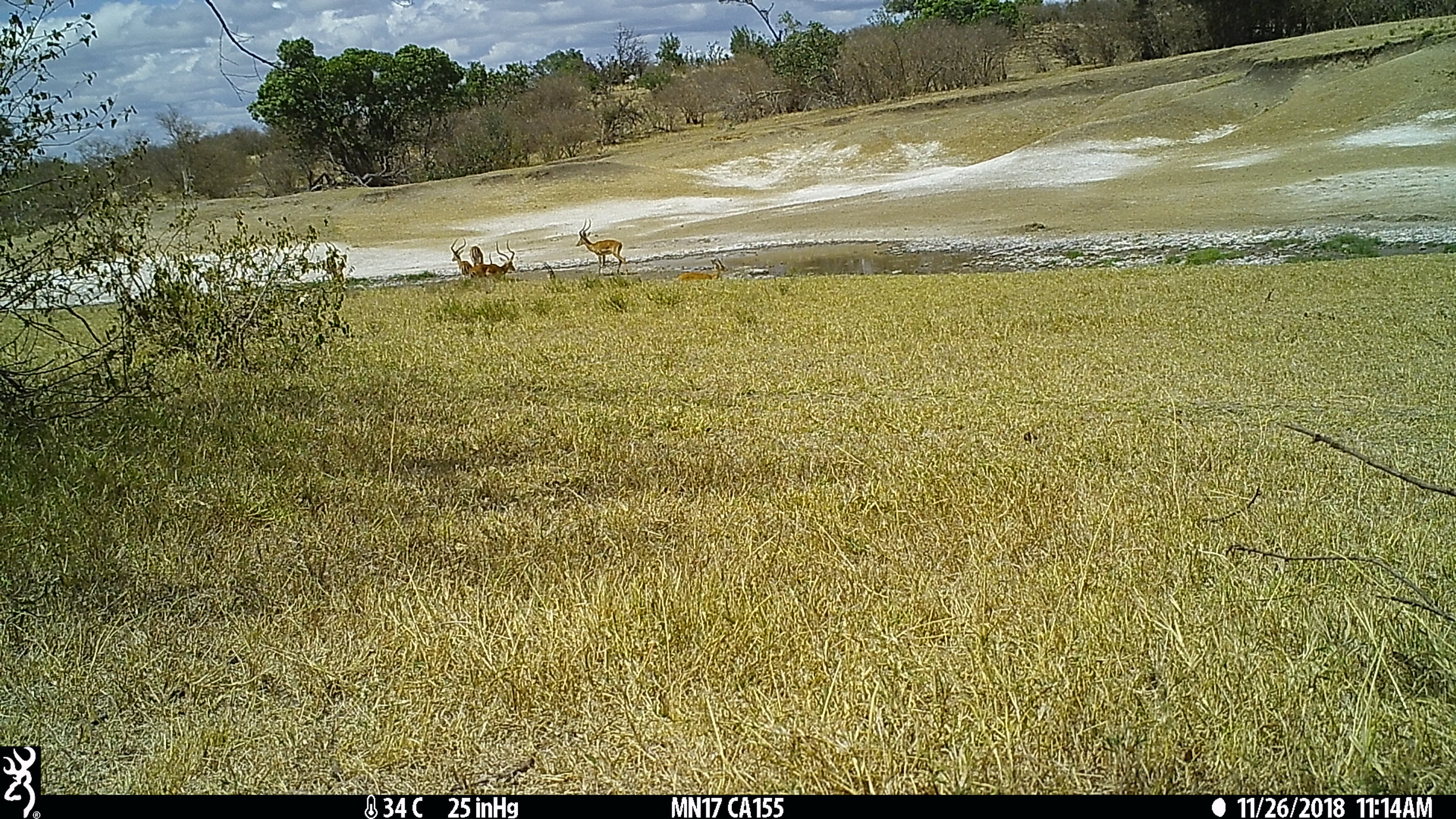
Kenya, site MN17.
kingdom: Animalia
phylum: Chordata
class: Mammalia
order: Artiodactyla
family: Bovidae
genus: Aepyceros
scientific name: Aepyceros melampus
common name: impala